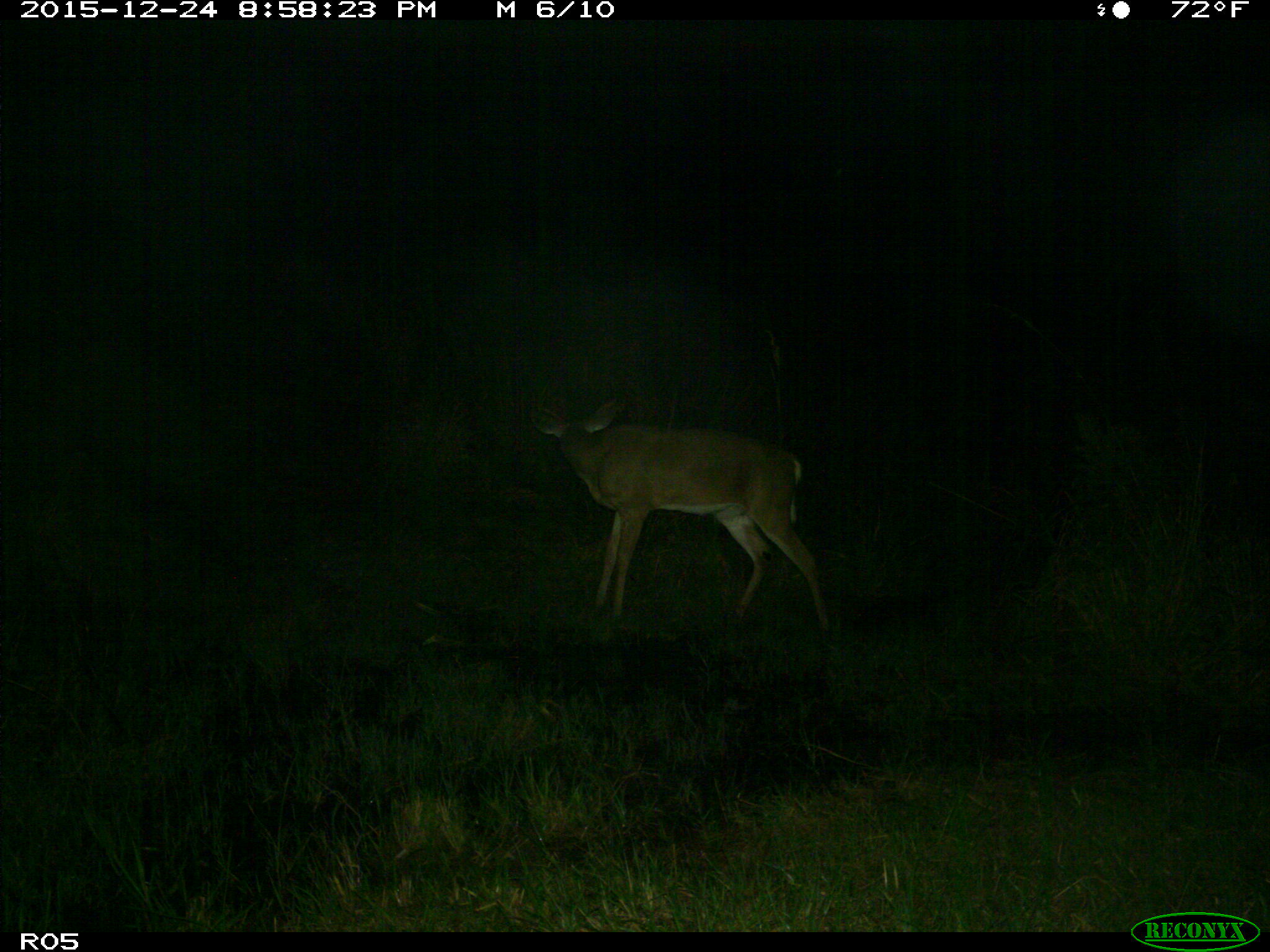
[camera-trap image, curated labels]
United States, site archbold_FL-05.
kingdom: Animalia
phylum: Chordata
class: Mammalia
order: Artiodactyla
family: Cervidae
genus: Odocoileus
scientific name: Odocoileus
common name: deer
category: unidentified deer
Unidentified deer (deer) (Odocoileus).